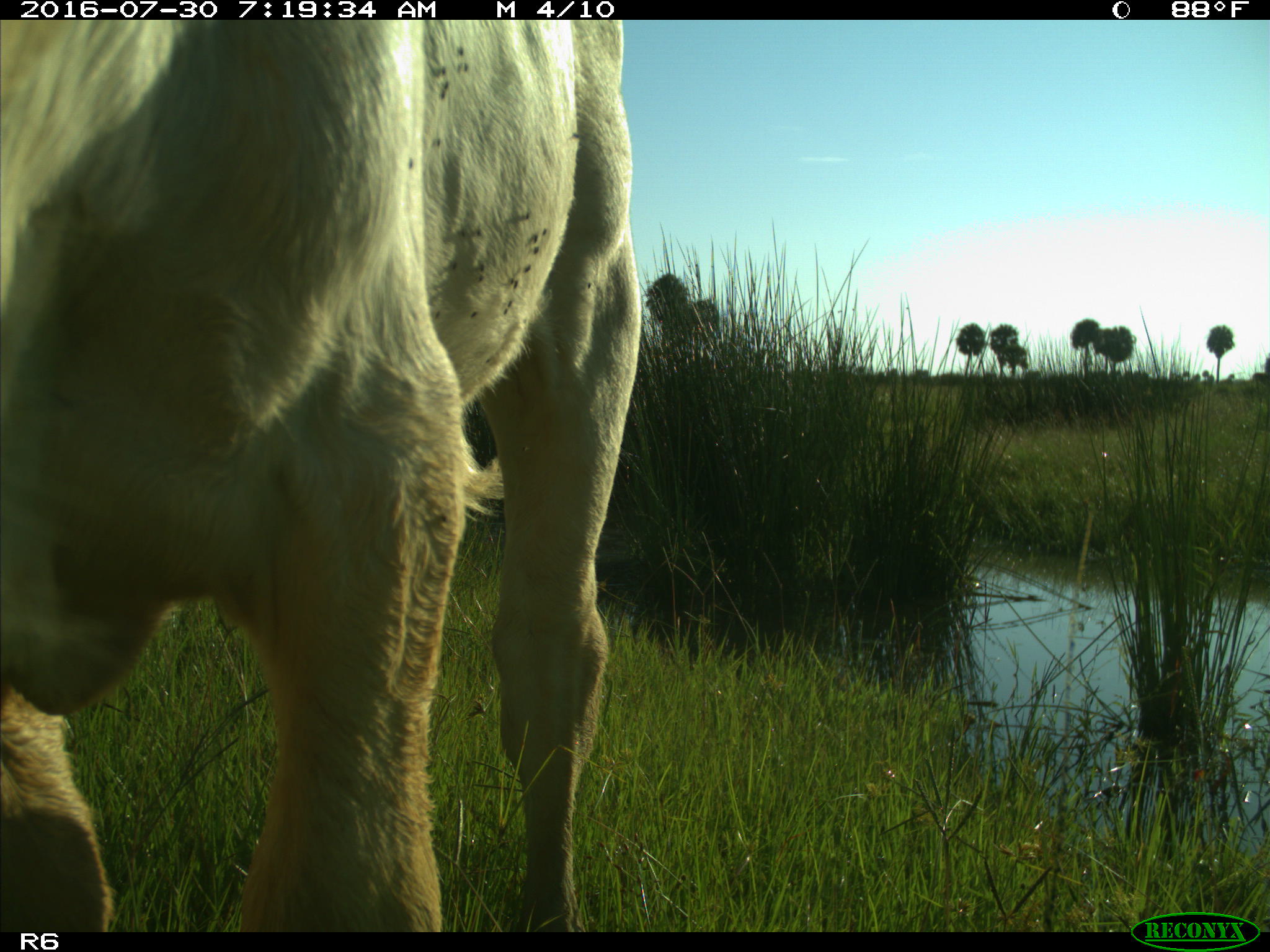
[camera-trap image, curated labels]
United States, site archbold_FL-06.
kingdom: Animalia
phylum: Chordata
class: Mammalia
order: Artiodactyla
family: Bovidae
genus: Bos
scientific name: Bos taurus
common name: domestic cow